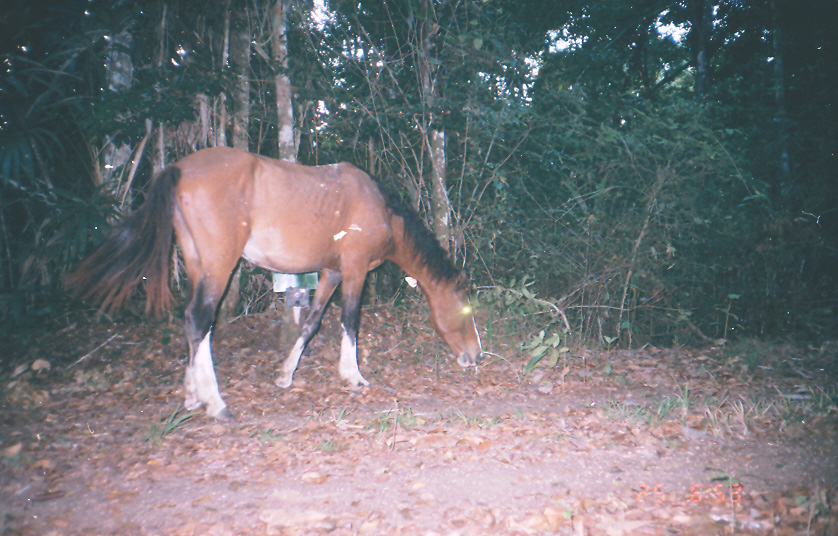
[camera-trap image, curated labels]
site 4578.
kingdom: Animalia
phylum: Chordata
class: Mammalia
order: Perissodactyla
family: Equidae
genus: Equus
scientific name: Equus ferus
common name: wild horse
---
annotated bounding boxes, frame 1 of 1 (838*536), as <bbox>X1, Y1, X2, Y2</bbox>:
equus ferus: <bbox>58, 143, 486, 423</bbox>